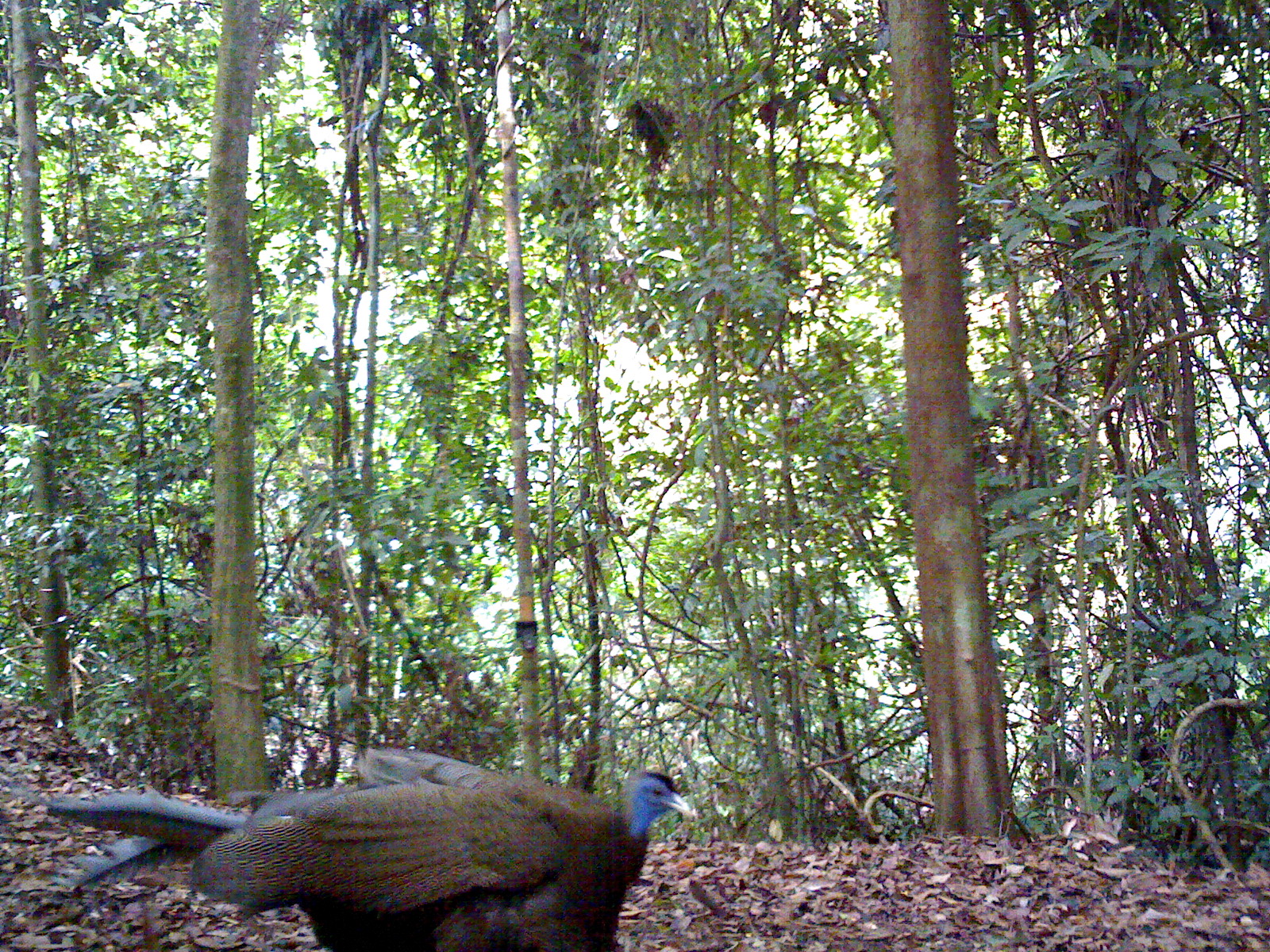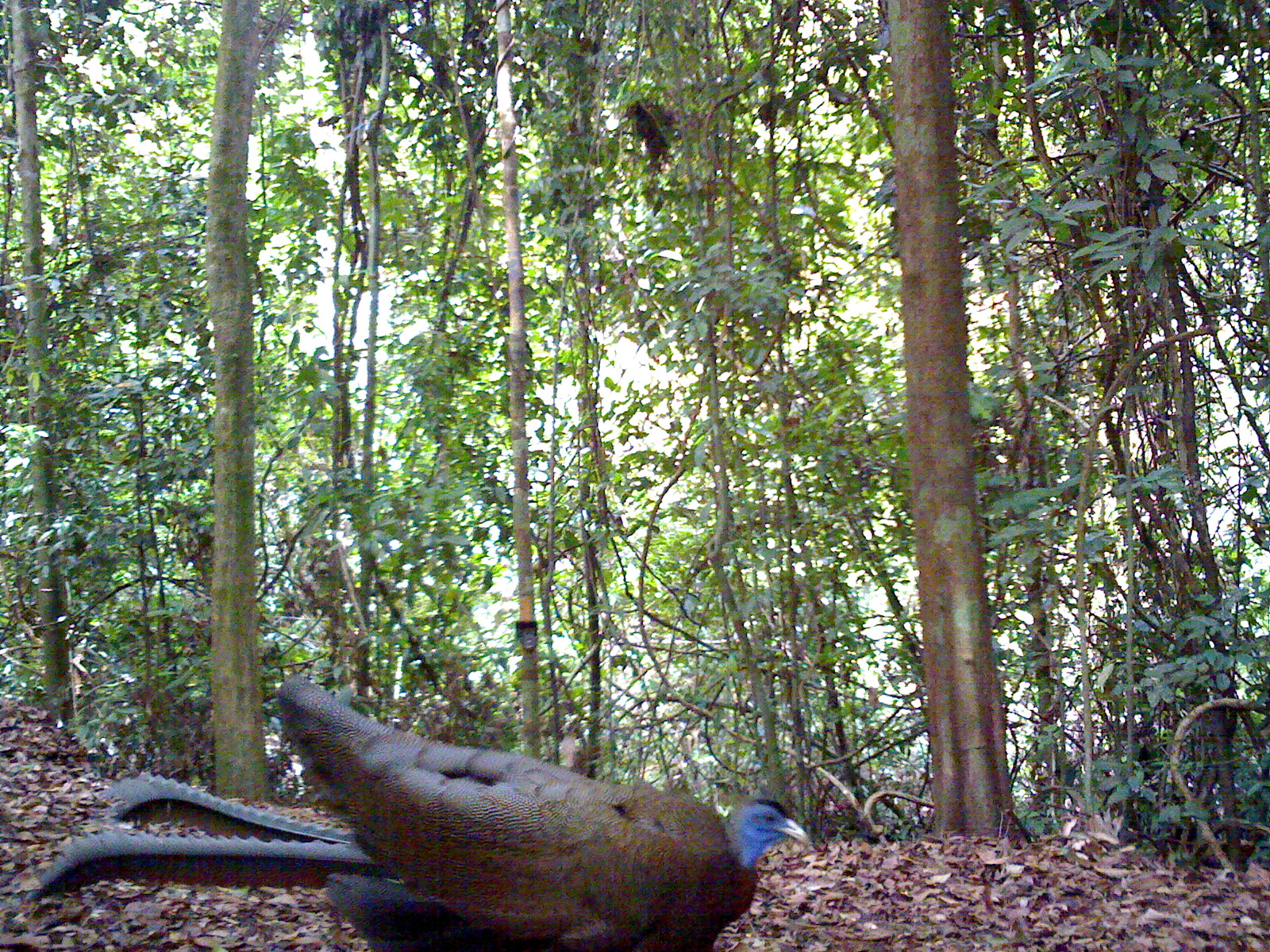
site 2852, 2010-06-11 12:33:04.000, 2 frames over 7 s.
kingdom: Animalia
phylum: Chordata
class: Aves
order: Galliformes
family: Phasianidae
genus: Argusianus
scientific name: Argusianus argus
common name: great argus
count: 1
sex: male